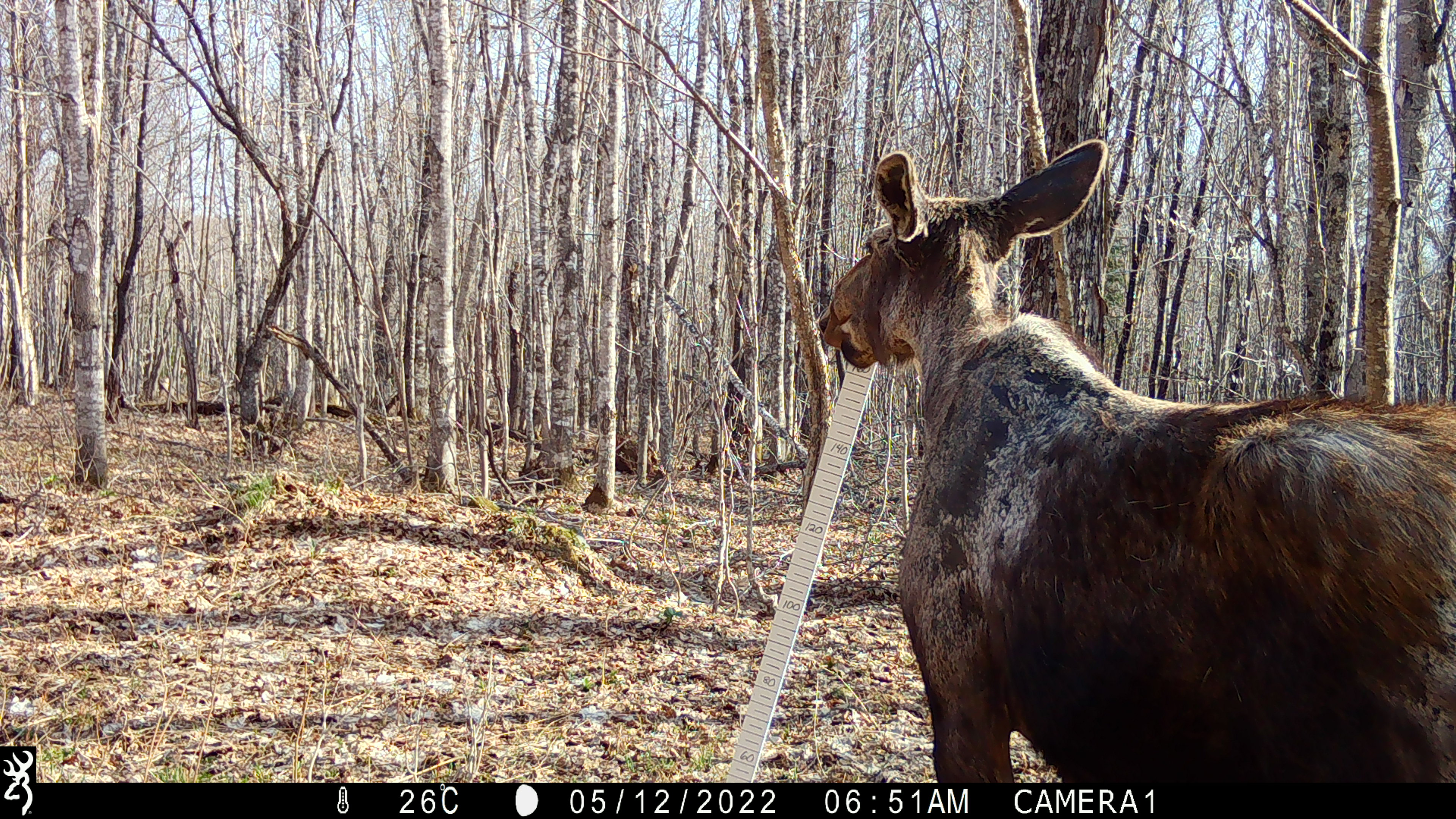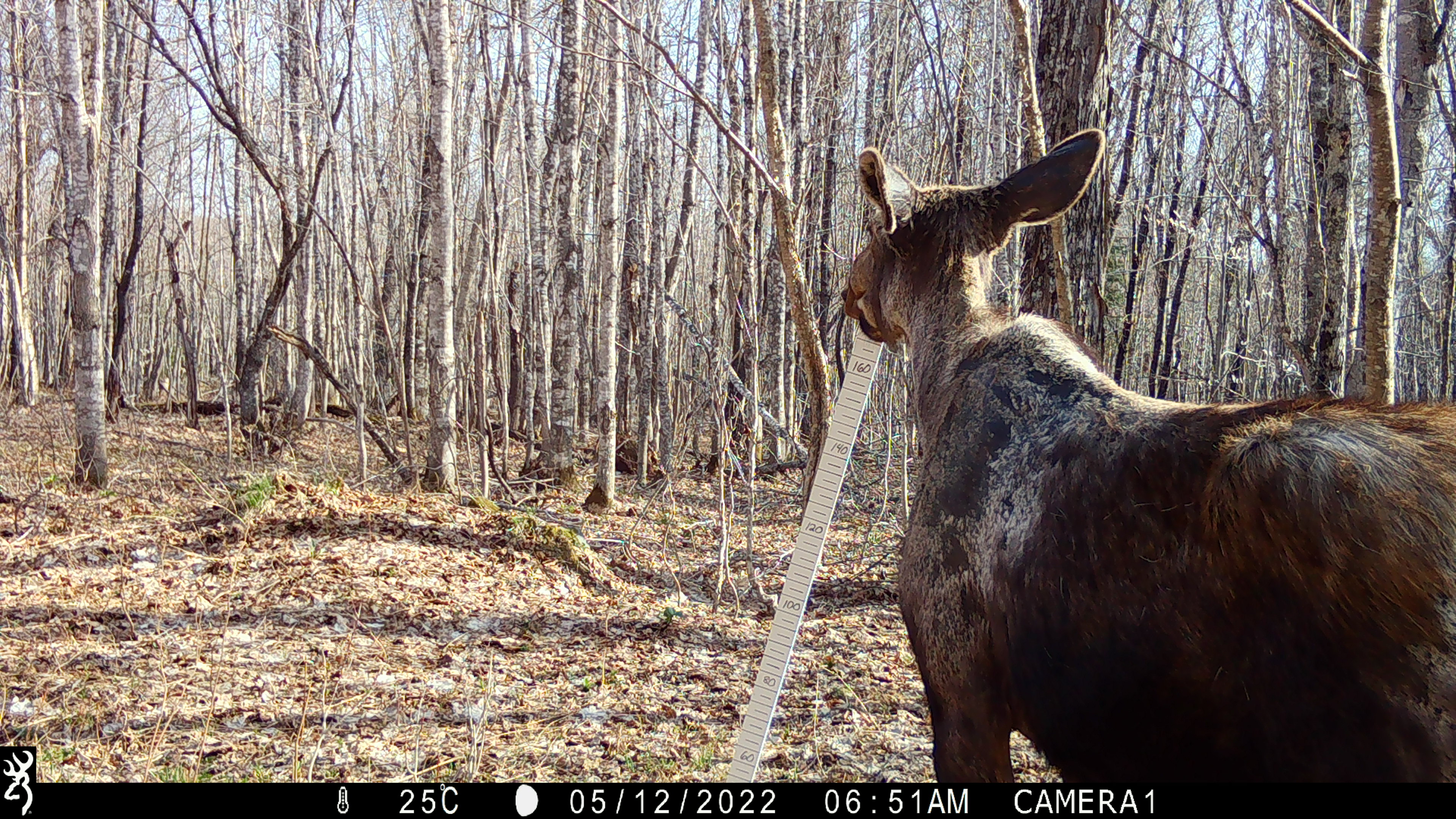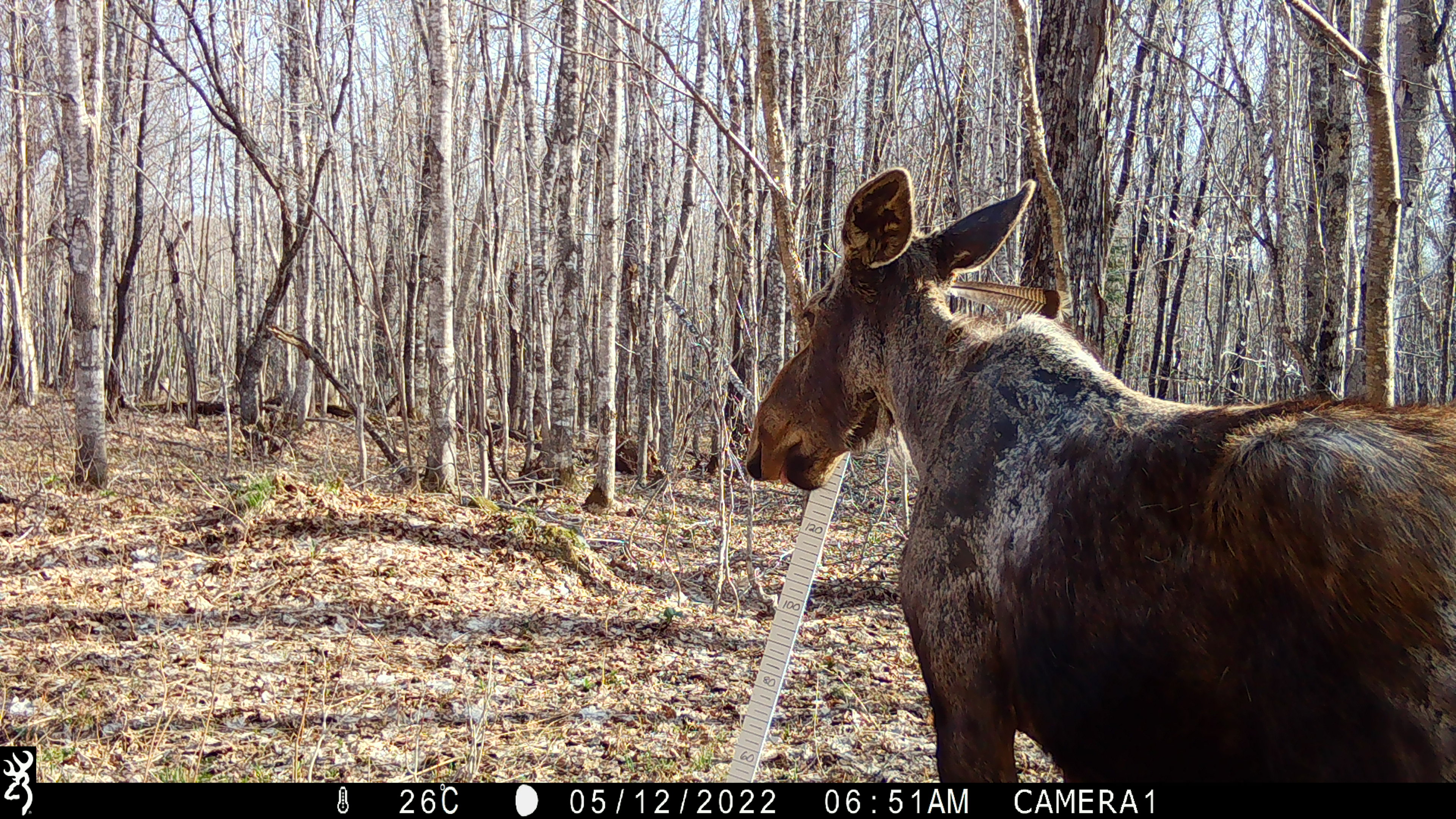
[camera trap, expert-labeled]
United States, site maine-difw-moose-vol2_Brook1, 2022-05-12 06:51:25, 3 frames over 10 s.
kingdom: Animalia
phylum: Chordata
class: Mammalia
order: Artiodactyla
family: Cervidae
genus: Alces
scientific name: Alces alces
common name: moose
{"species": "moose (Alces alces)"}